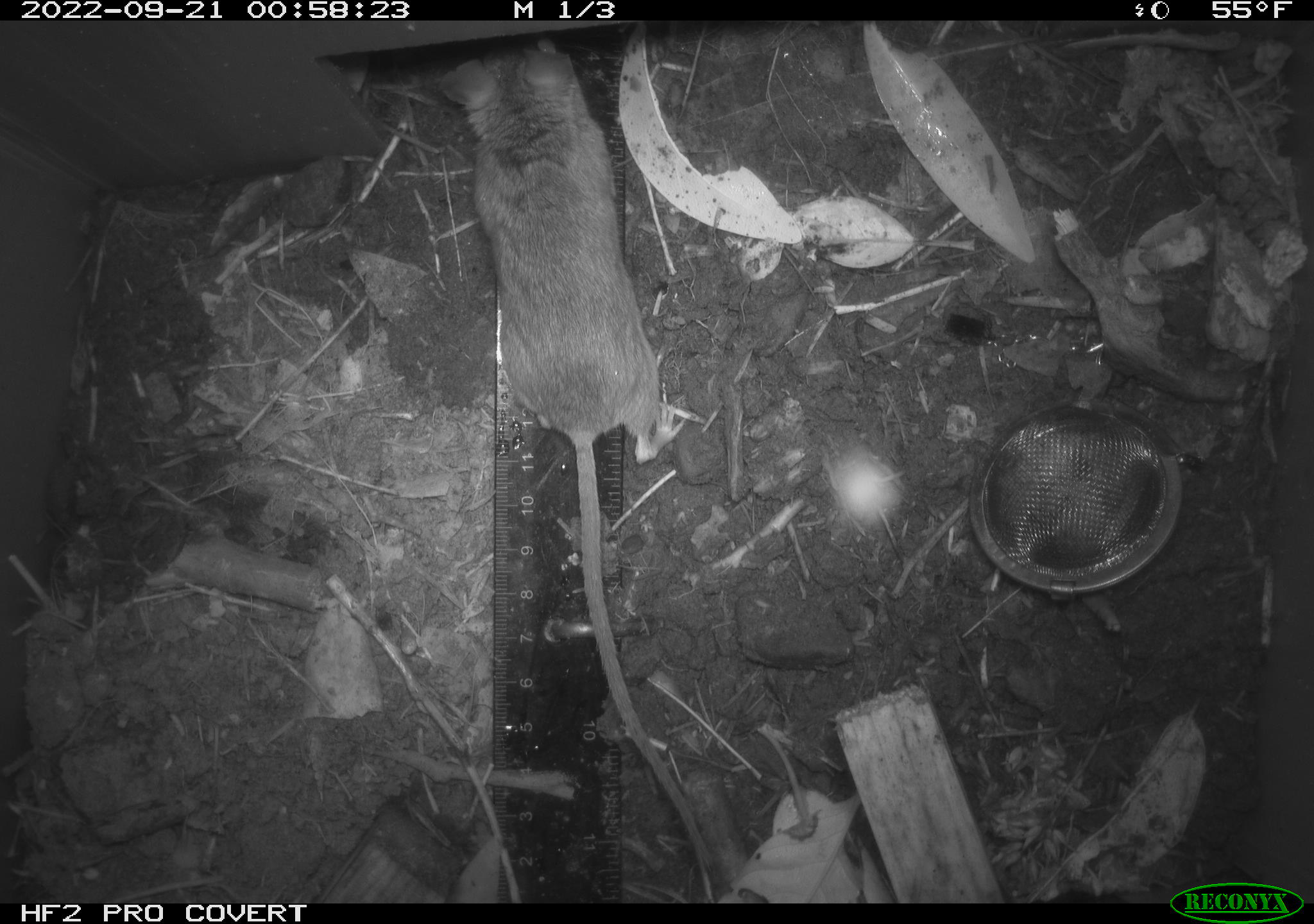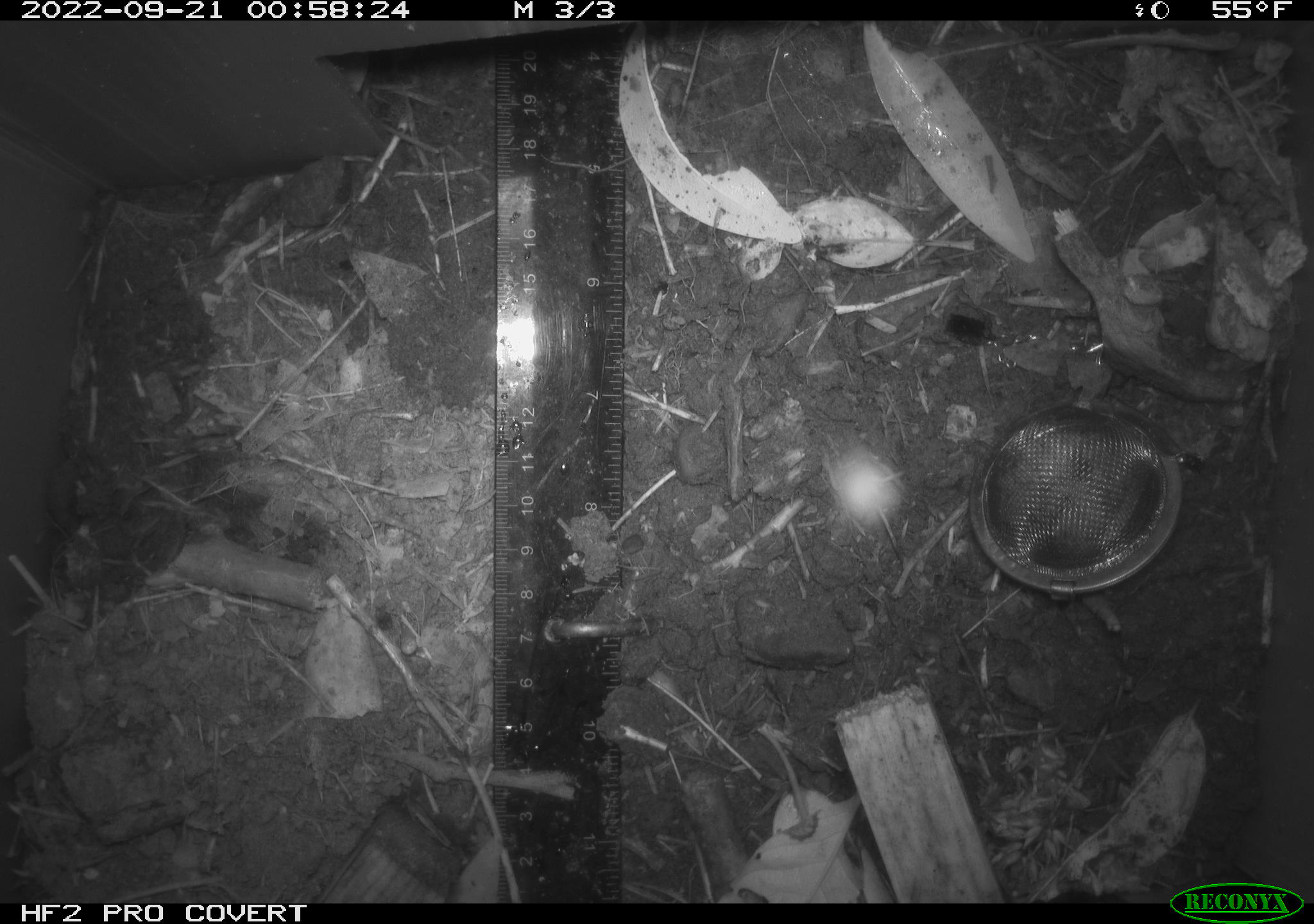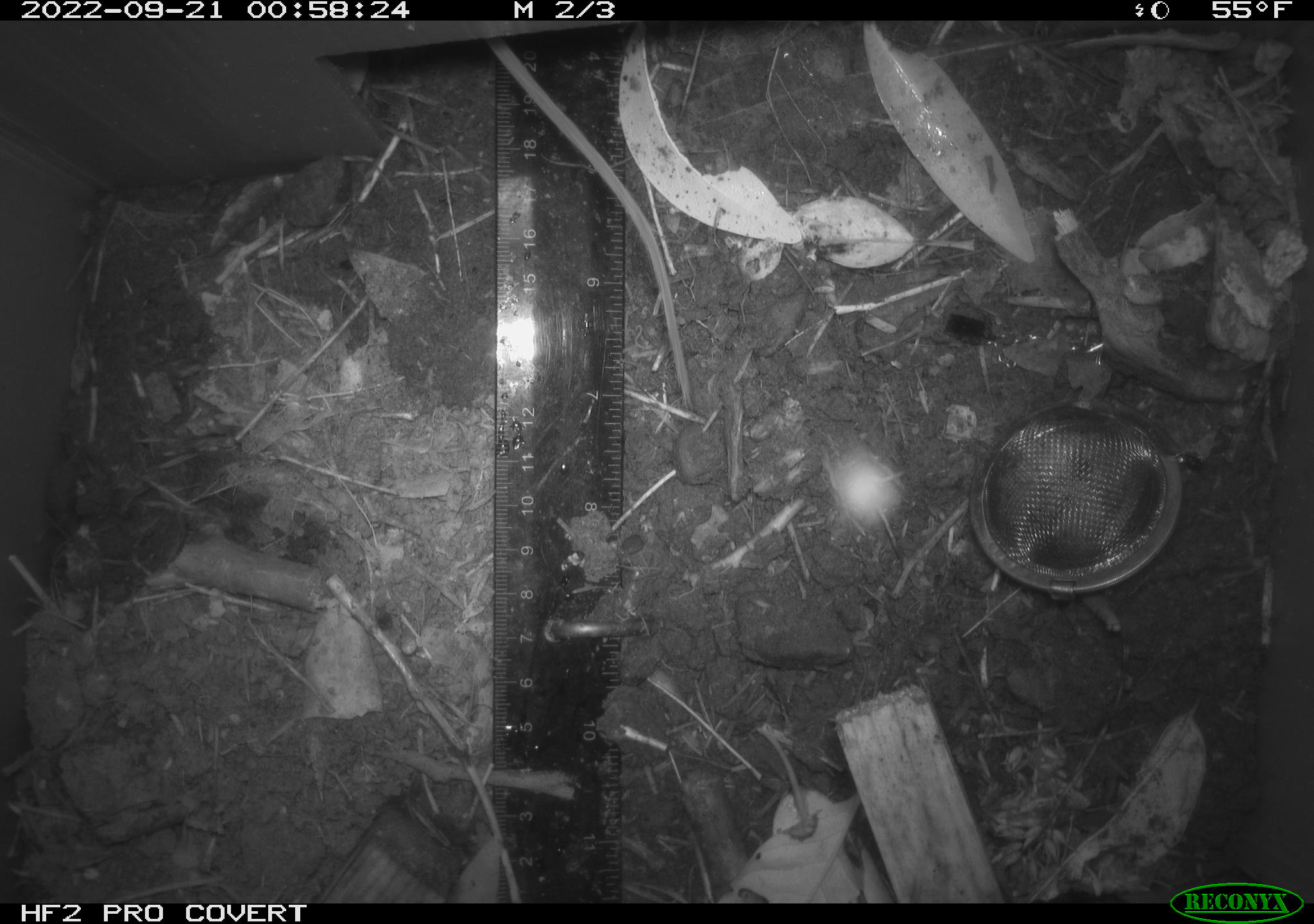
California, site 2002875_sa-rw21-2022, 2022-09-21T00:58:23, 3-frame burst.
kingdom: Animalia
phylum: Chordata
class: Mammalia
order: Rodentia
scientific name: Rodentia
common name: mouse species